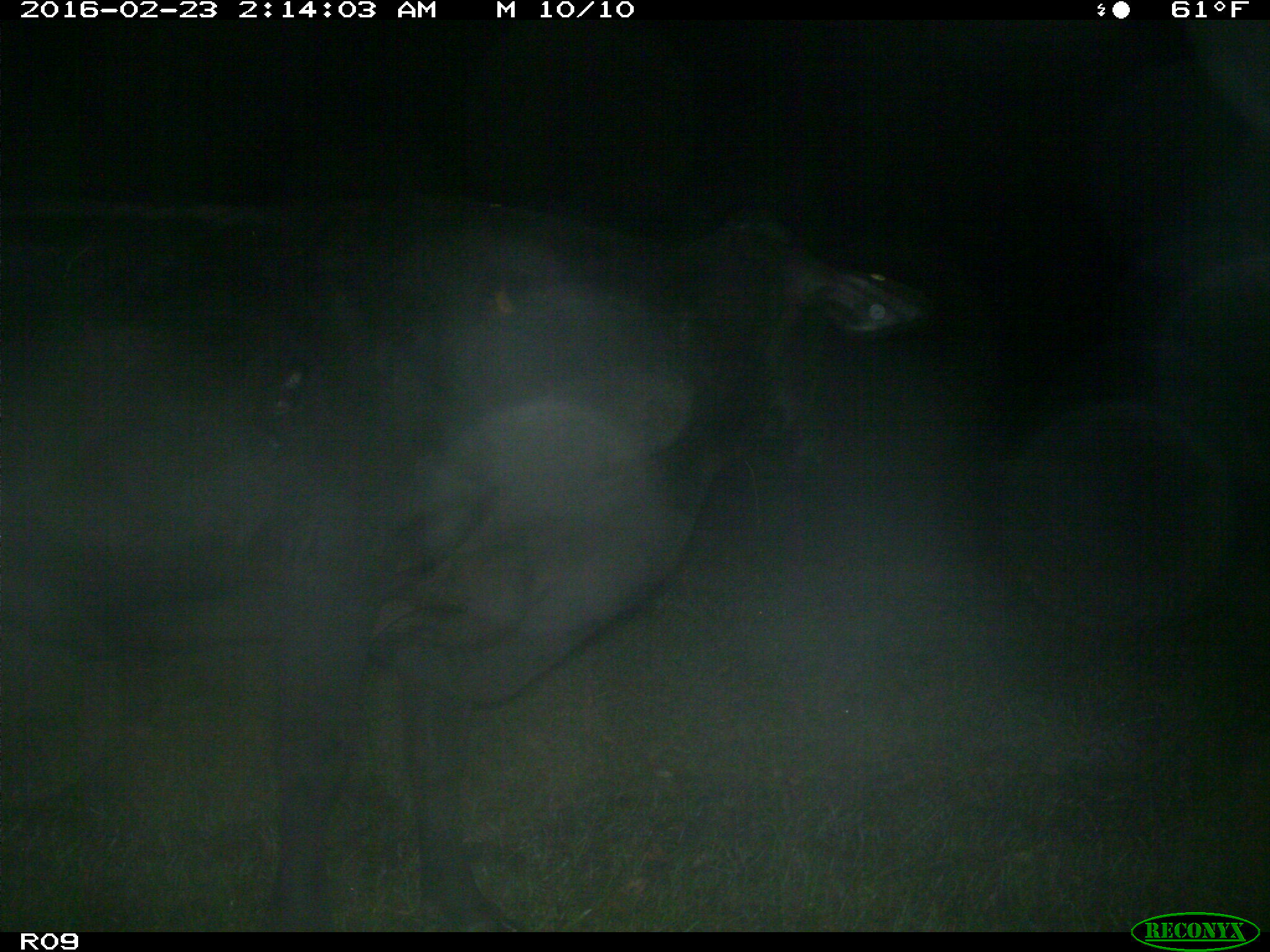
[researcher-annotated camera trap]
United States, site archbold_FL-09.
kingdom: Animalia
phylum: Chordata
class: Mammalia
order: Artiodactyla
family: Bovidae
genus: Bos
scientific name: Bos taurus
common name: domestic cow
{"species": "Bos taurus (domestic cow)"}